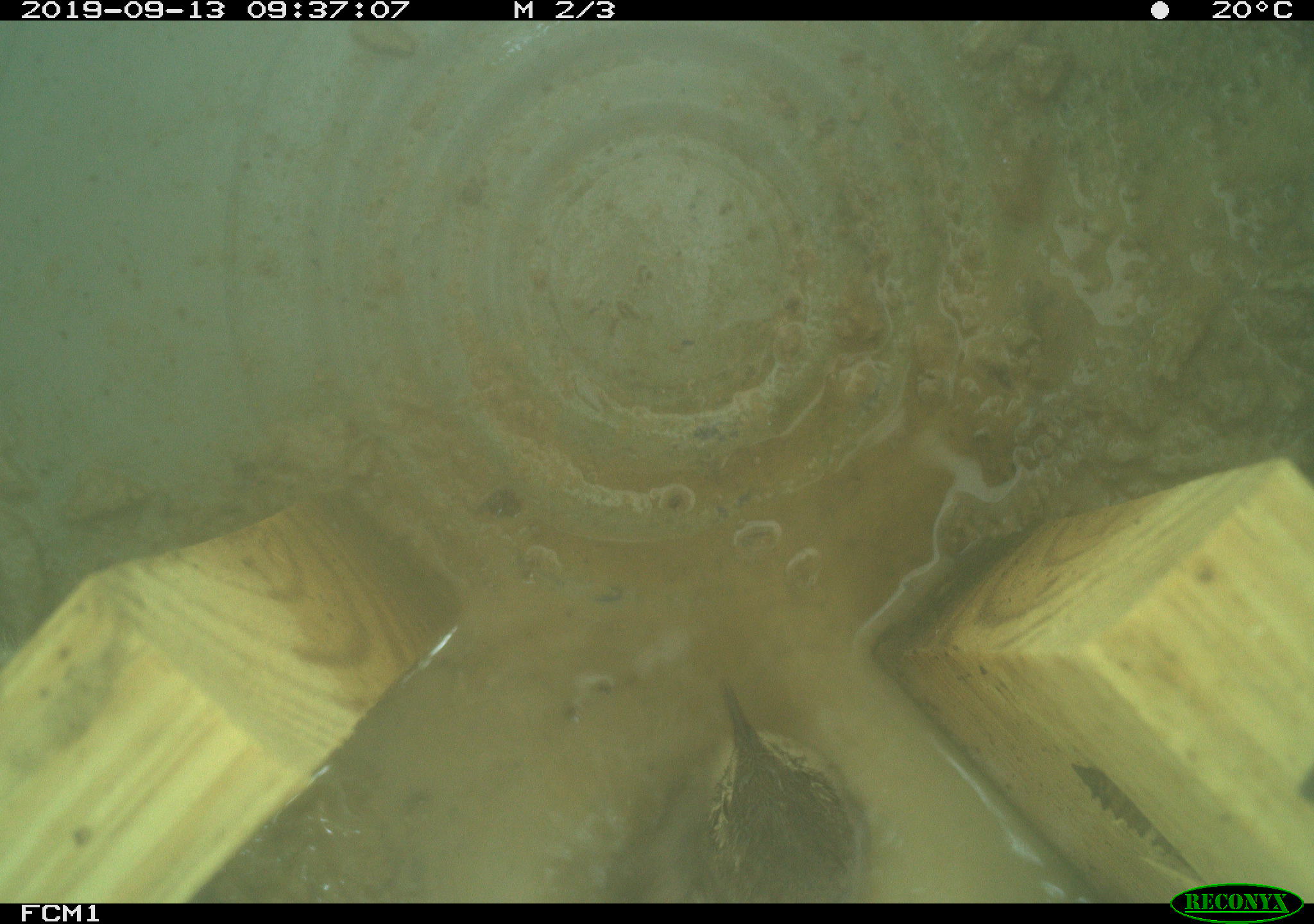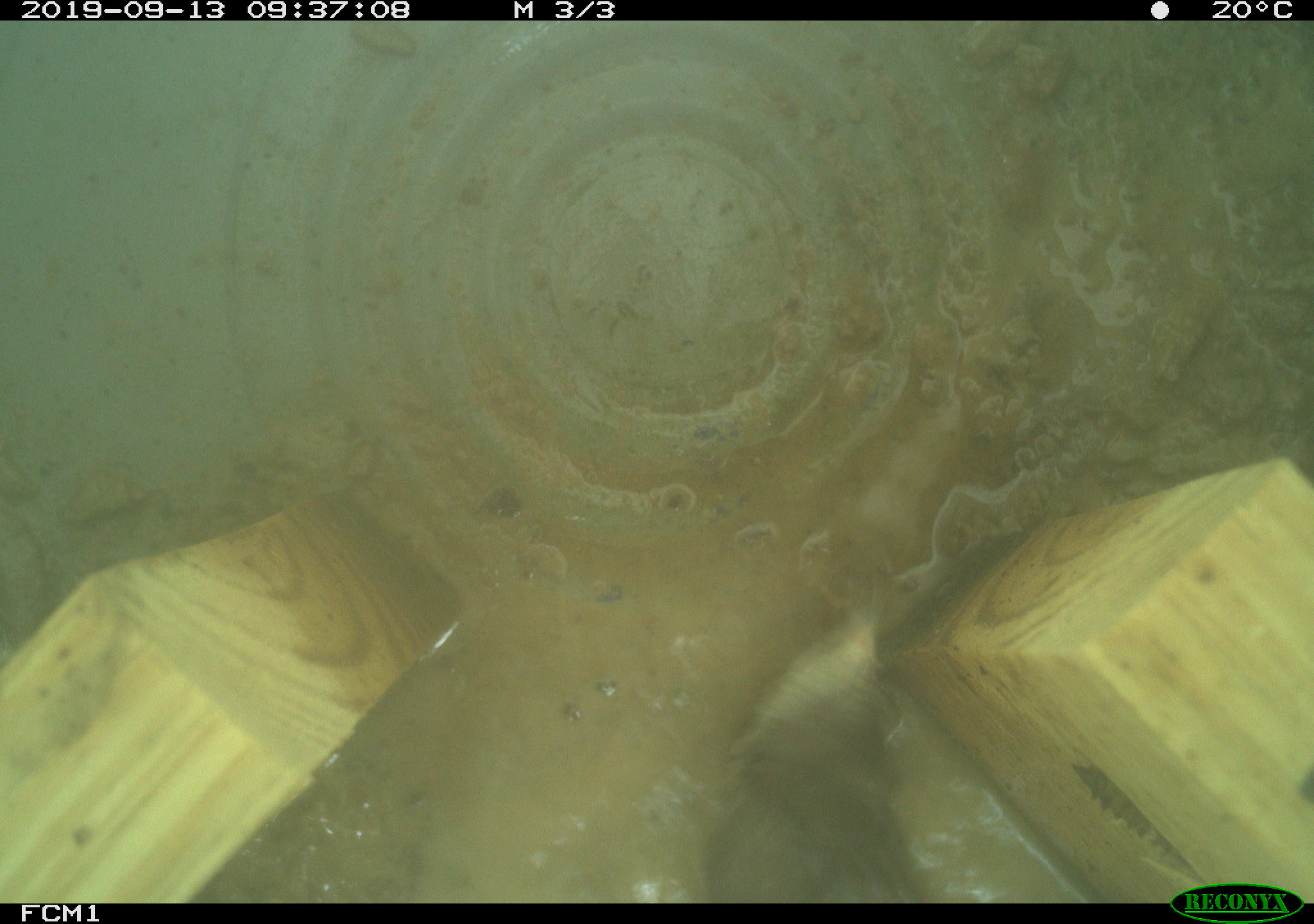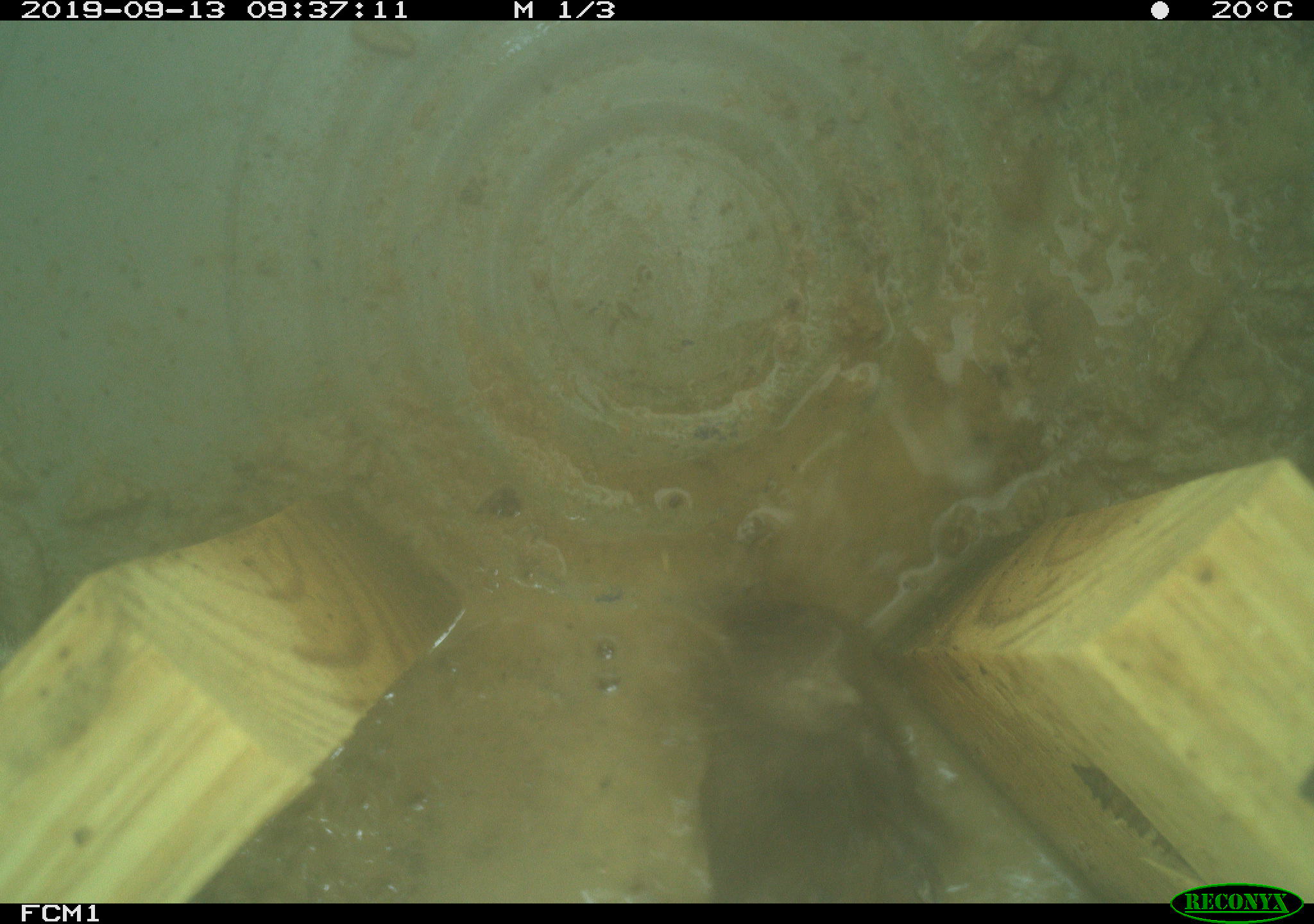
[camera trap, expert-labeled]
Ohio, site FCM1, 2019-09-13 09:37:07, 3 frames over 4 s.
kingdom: Animalia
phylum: Chordata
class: Aves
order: Passeriformes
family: Troglodytidae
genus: Troglodytes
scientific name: Troglodytes aedon aedon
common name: northern house wren